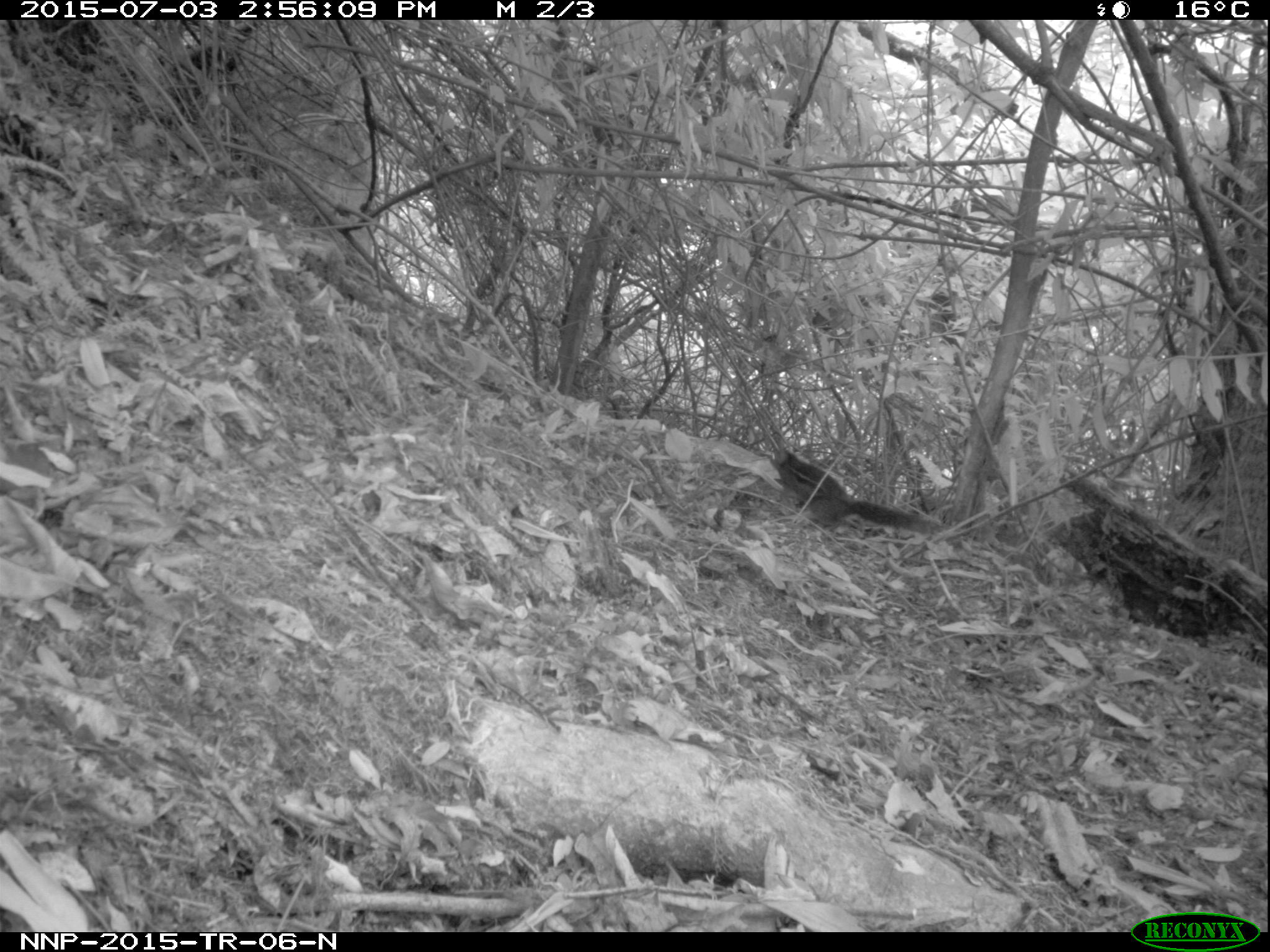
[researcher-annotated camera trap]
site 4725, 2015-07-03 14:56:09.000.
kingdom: Animalia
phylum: Chordata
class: Mammalia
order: Rodentia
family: Sciuridae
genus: Funisciurus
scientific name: Funisciurus pyrropus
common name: fire-footed rope squirrel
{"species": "Funisciurus pyrropus (fire-footed rope squirrel)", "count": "1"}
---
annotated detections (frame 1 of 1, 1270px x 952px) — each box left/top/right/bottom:
funisciurus pyrropus: 772/447/931/533